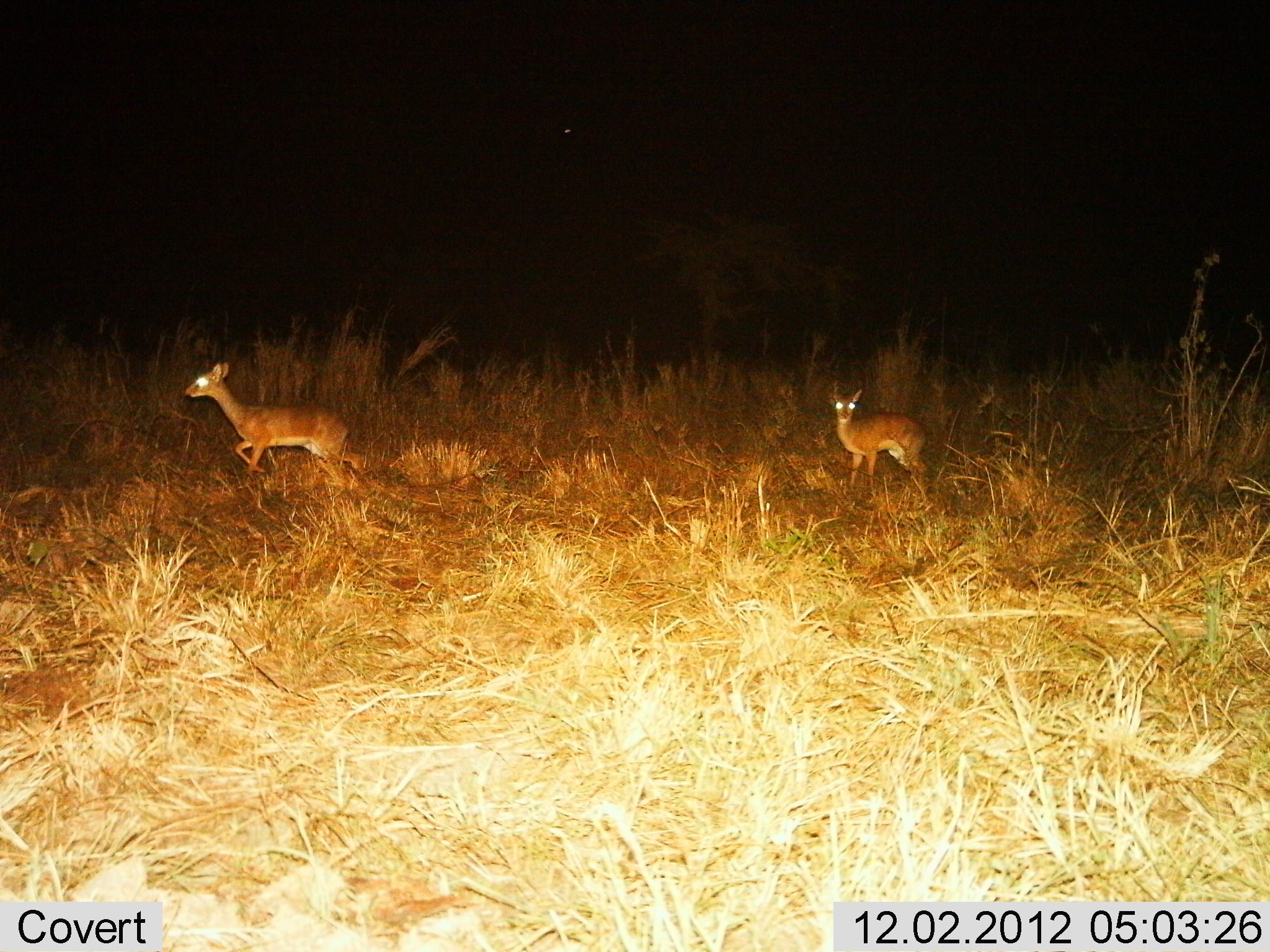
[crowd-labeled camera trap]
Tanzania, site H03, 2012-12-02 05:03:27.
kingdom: Animalia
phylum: Chordata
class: Mammalia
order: Artiodactyla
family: Bovidae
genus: Madoqua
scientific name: Madoqua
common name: dikdik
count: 2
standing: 57%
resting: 0%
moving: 89%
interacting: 0%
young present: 4%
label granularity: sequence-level